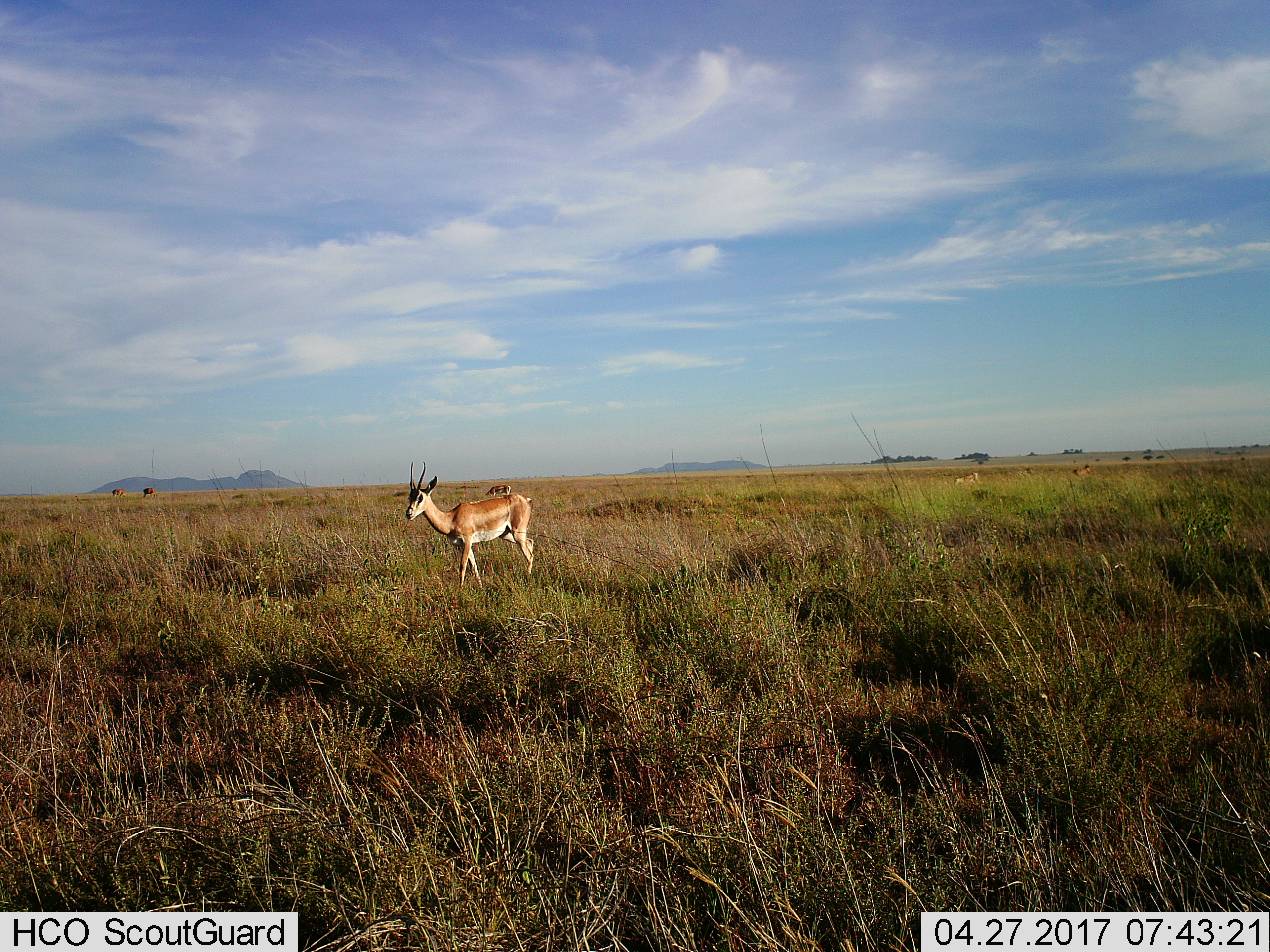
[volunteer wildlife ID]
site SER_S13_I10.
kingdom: Animalia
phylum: Chordata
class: Mammalia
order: Artiodactyla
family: Bovidae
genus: Nanger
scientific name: Nanger granti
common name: grant's gazelle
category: gazellegrants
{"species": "gazellegrants (grant's gazelle) (Nanger granti)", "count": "2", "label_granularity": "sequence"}